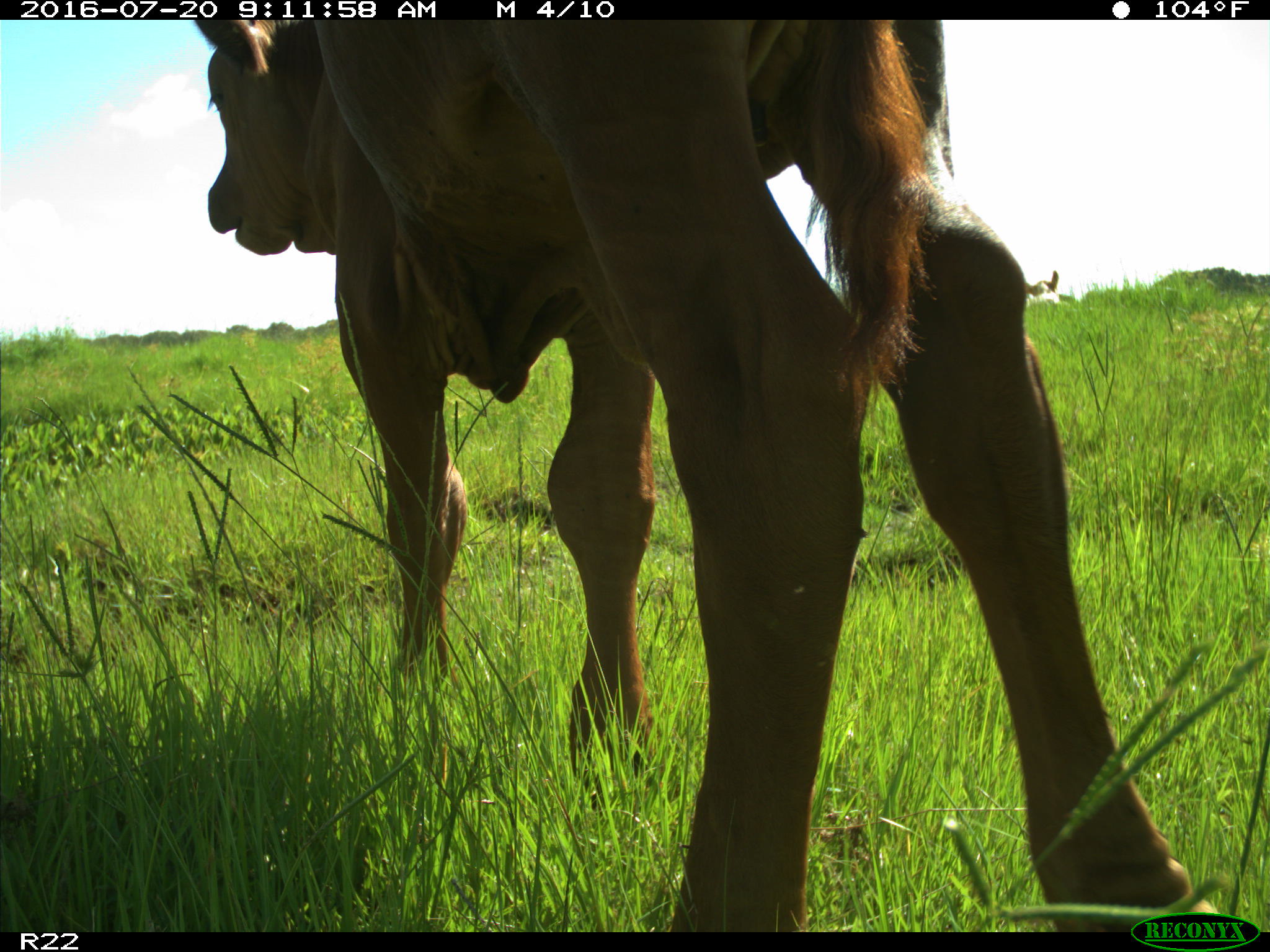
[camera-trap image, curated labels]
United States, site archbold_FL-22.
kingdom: Animalia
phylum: Chordata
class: Mammalia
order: Artiodactyla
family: Bovidae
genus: Bos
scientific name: Bos taurus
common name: domestic cow